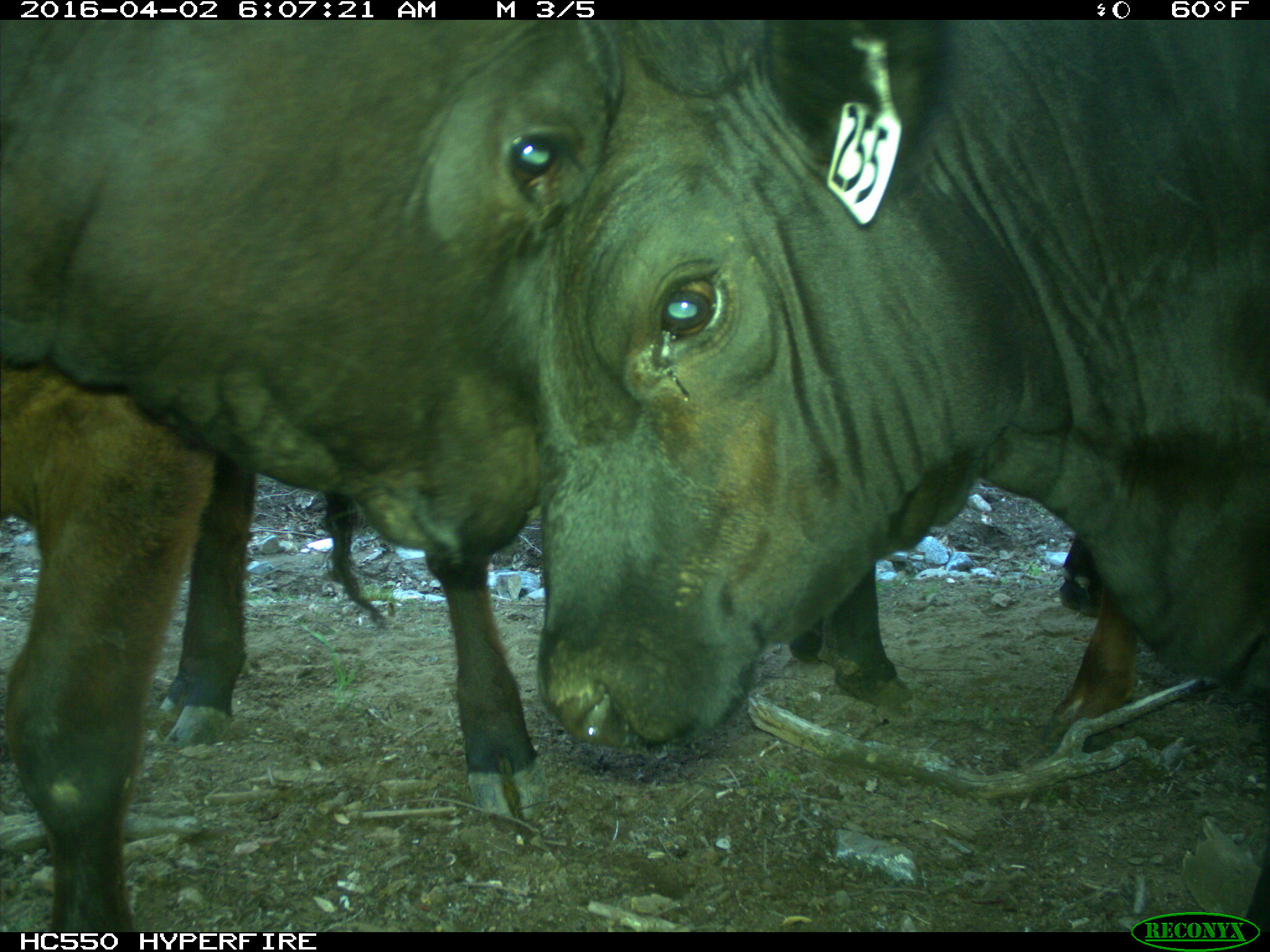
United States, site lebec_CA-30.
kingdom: Animalia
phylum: Chordata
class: Mammalia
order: Artiodactyla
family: Bovidae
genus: Bos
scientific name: Bos taurus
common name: domestic cow